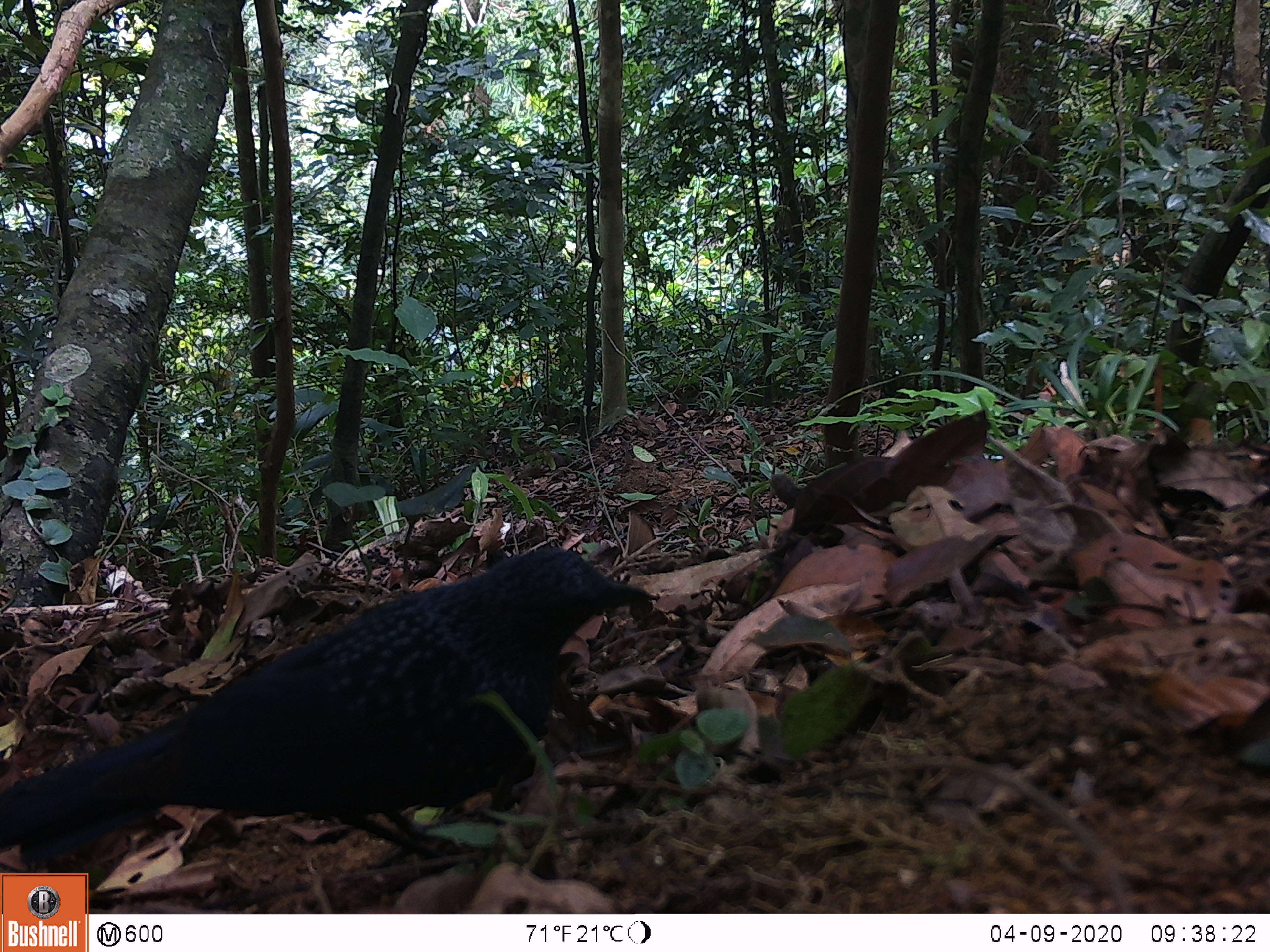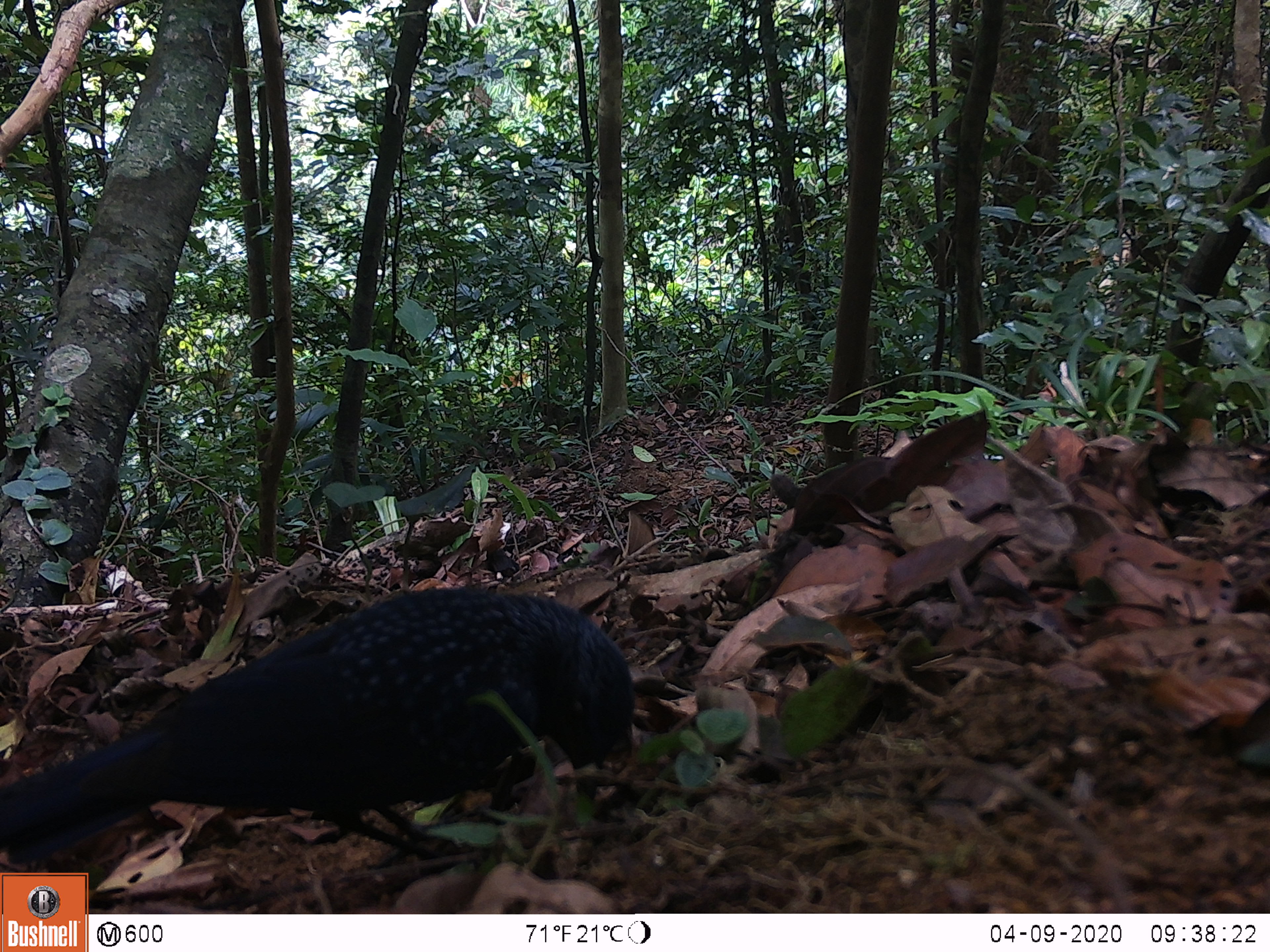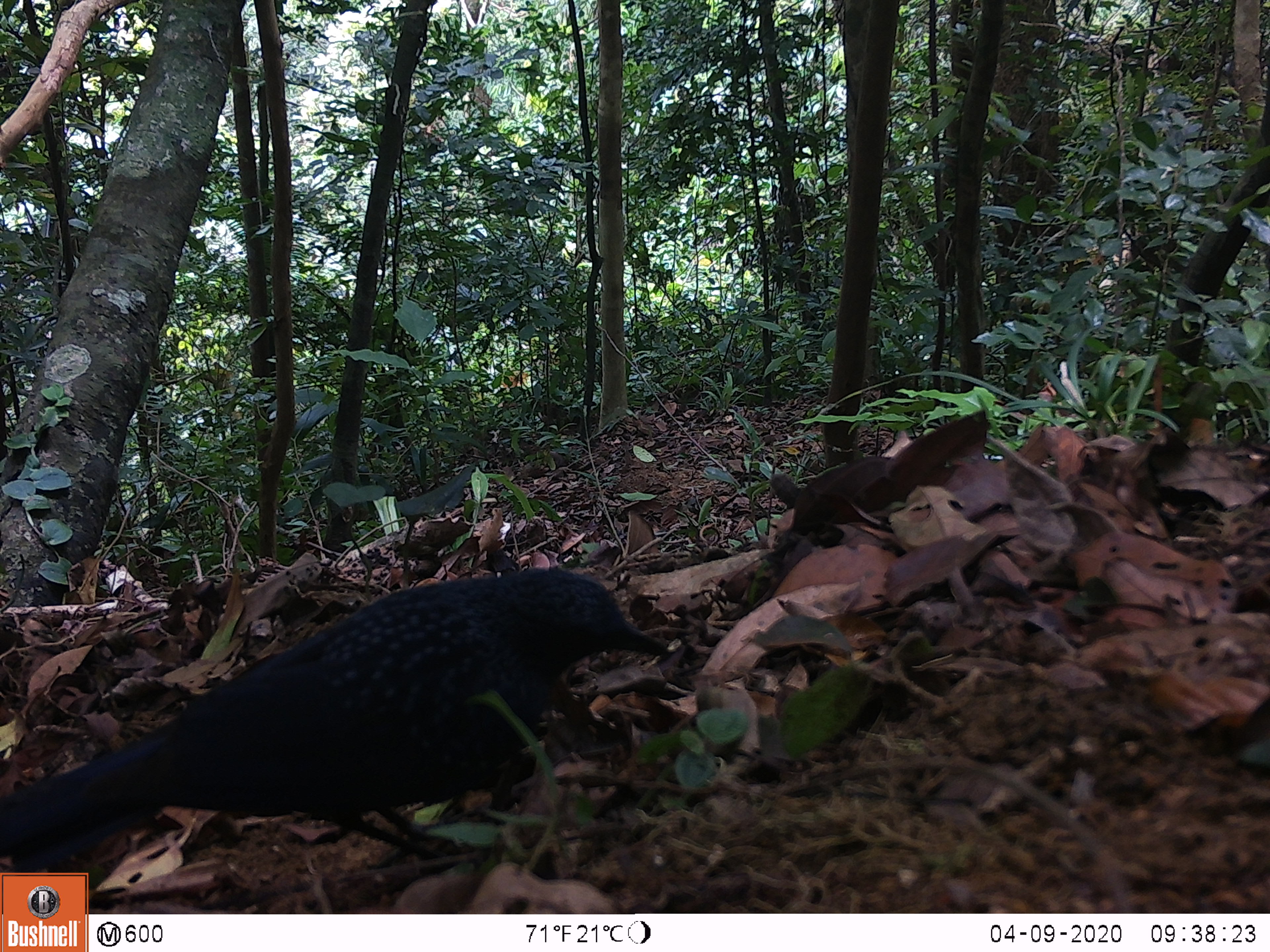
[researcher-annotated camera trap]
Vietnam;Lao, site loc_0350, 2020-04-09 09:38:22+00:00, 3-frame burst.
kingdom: Animalia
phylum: Chordata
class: Aves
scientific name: Aves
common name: bird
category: unidentified bird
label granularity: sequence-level